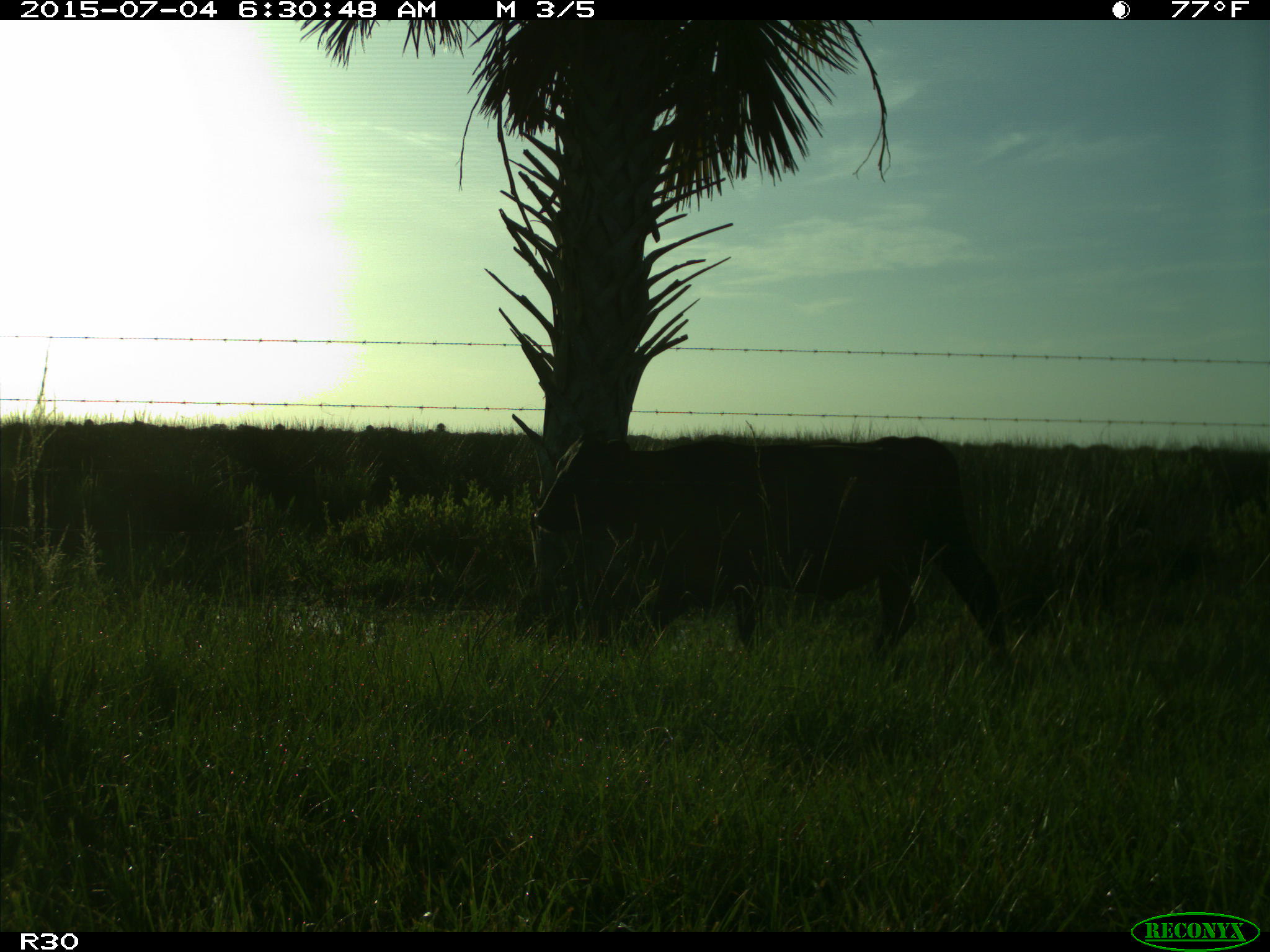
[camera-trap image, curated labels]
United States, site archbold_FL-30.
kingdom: Animalia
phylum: Chordata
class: Mammalia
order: Artiodactyla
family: Bovidae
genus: Bos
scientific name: Bos taurus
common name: domestic cow